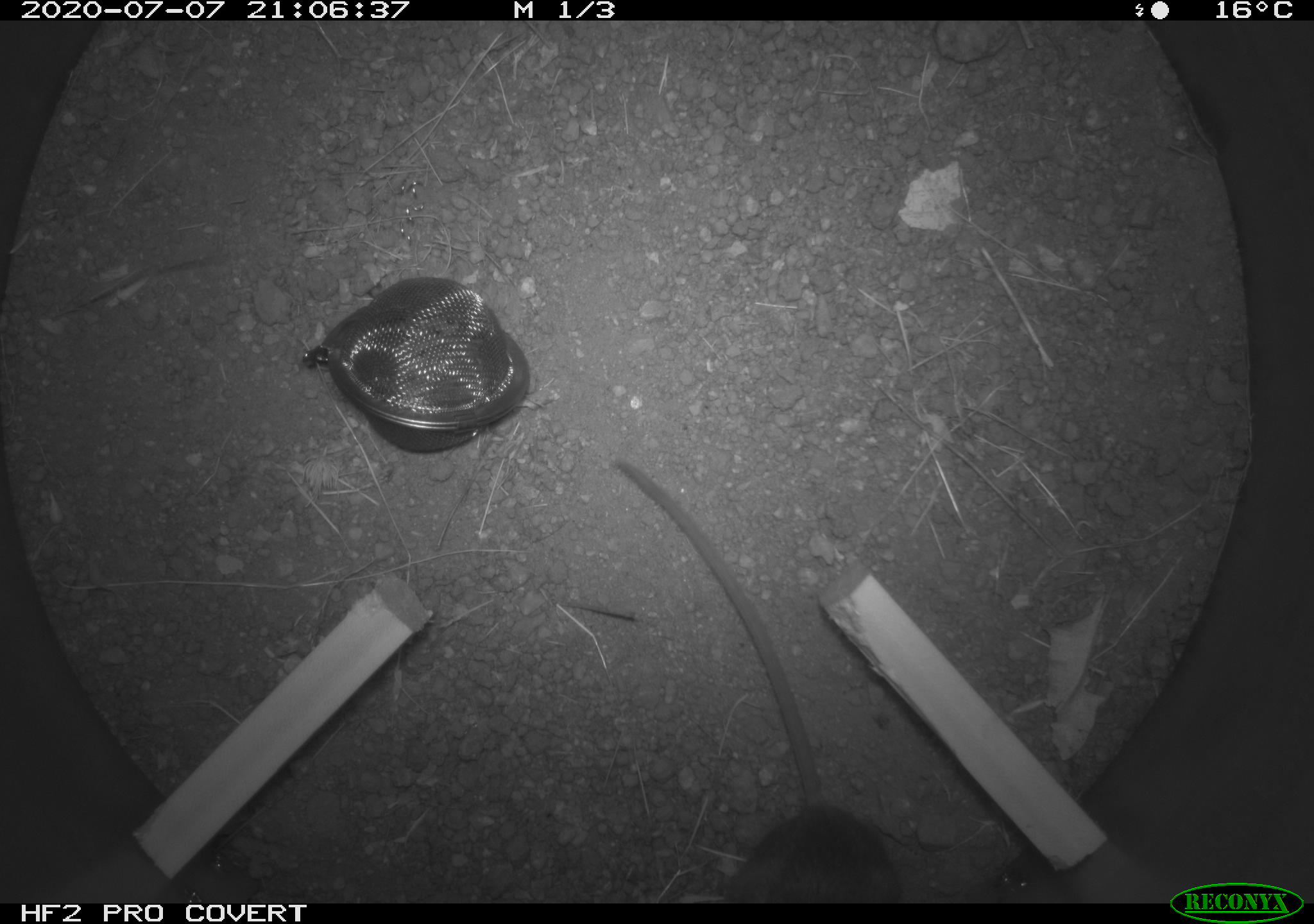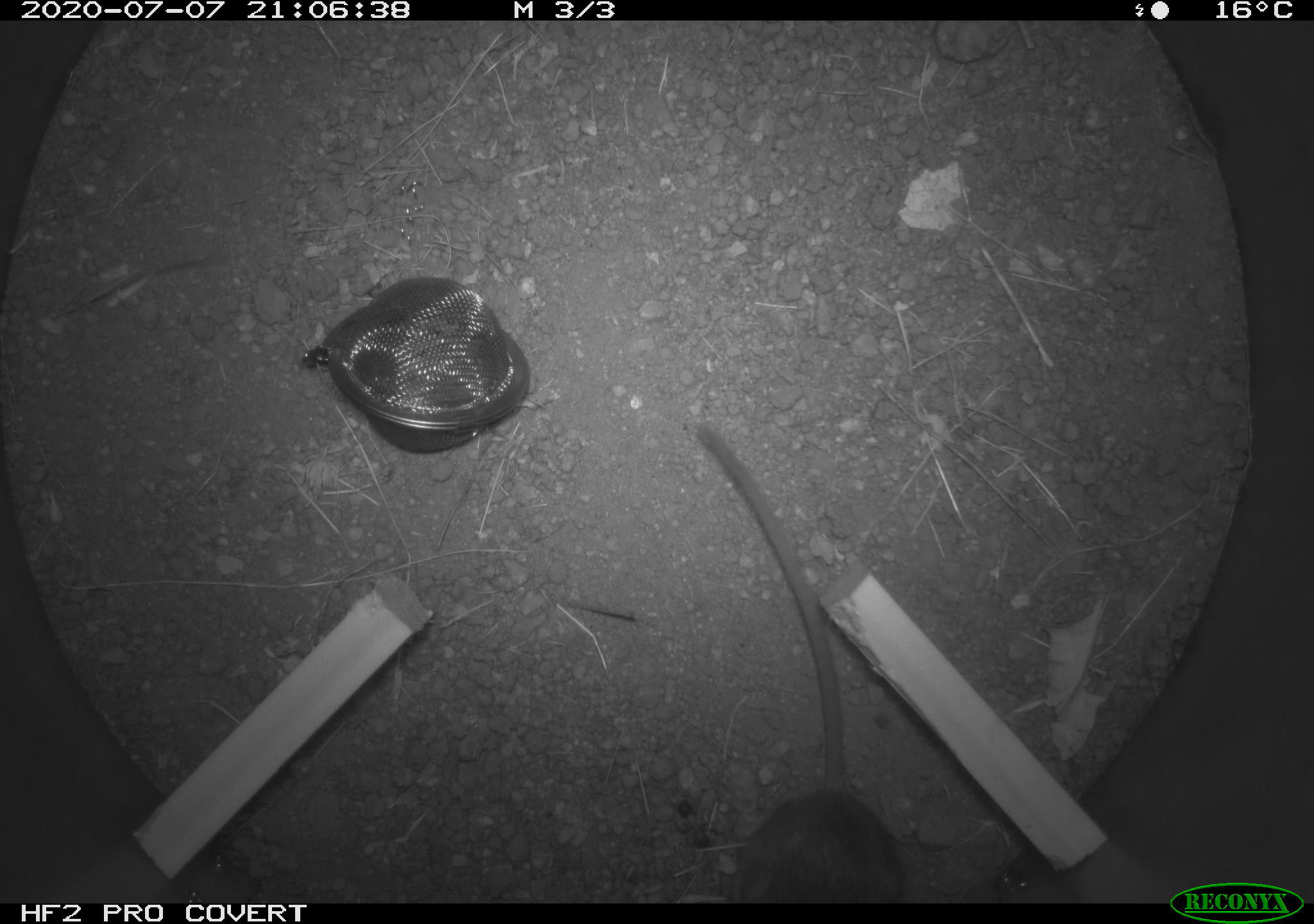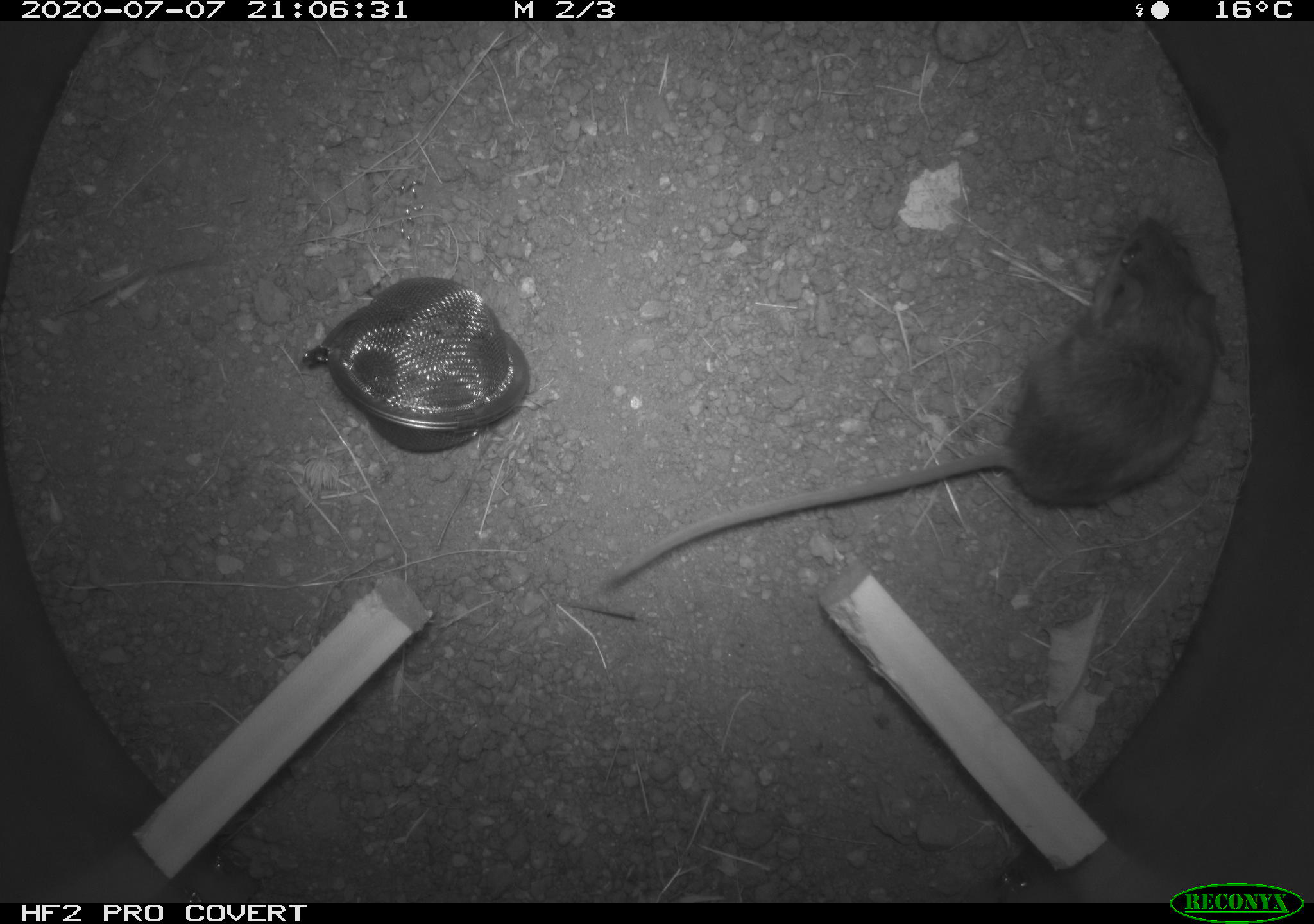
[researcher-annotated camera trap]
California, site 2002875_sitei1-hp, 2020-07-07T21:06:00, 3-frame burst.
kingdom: Animalia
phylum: Chordata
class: Mammalia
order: Rodentia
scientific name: Rodentia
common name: rodent